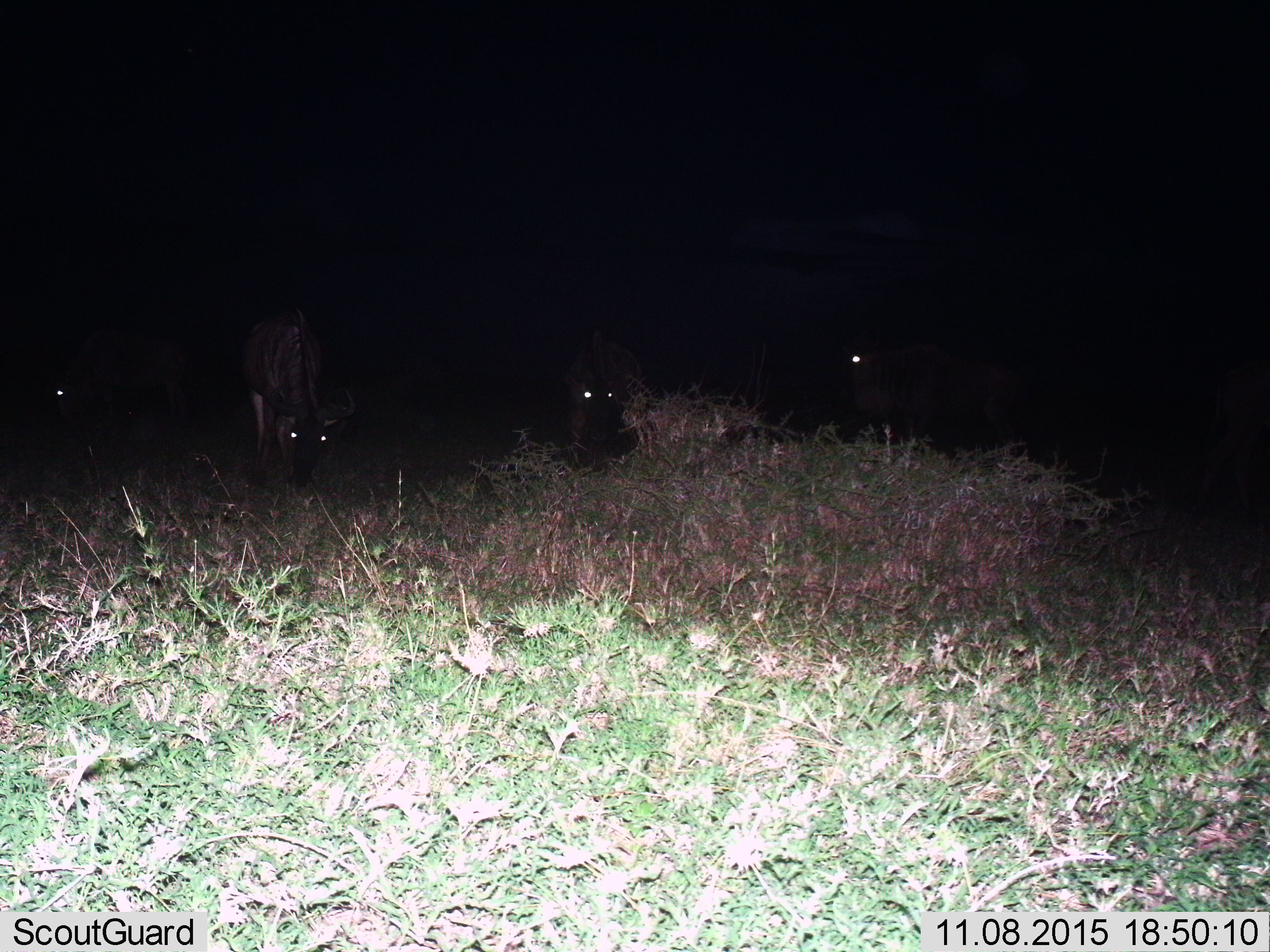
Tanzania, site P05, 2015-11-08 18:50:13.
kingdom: Animalia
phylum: Chordata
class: Mammalia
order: Artiodactyla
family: Bovidae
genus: Connochaetes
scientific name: Connochaetes taurinus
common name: blue wildebeest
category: wildebeest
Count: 4.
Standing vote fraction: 62%.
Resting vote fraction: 0%.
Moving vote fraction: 25%.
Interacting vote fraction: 0%.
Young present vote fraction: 0%.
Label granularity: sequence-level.